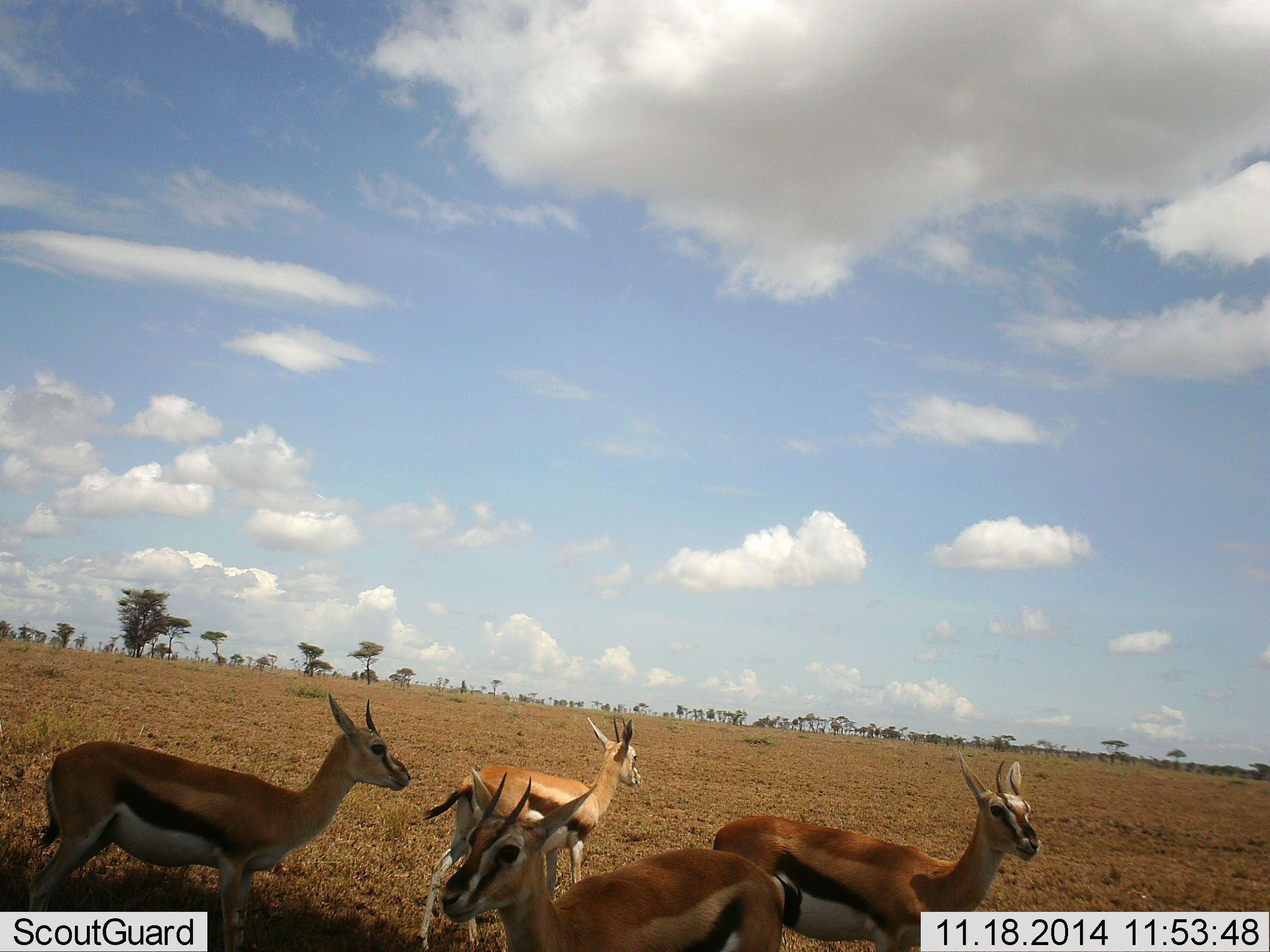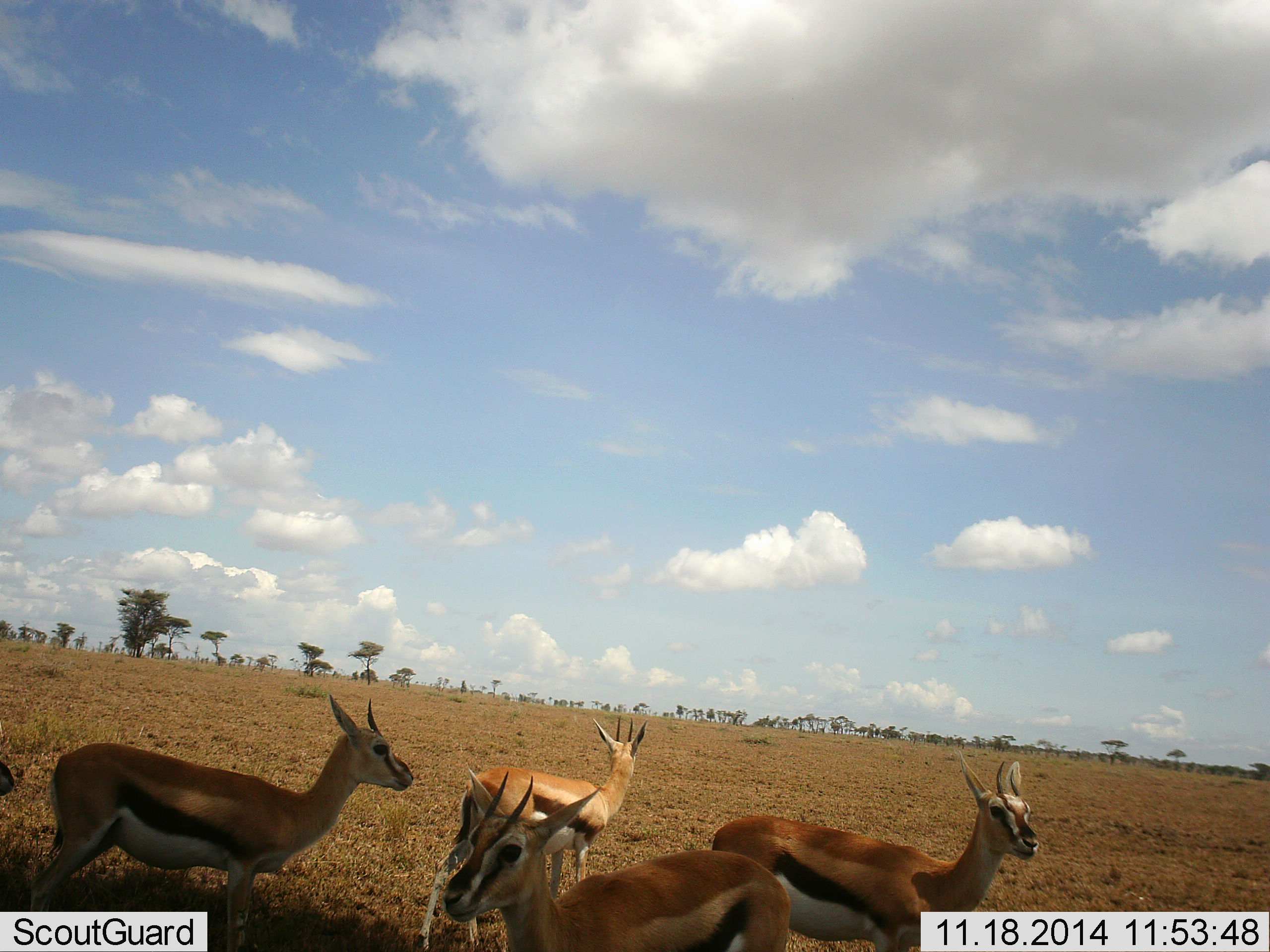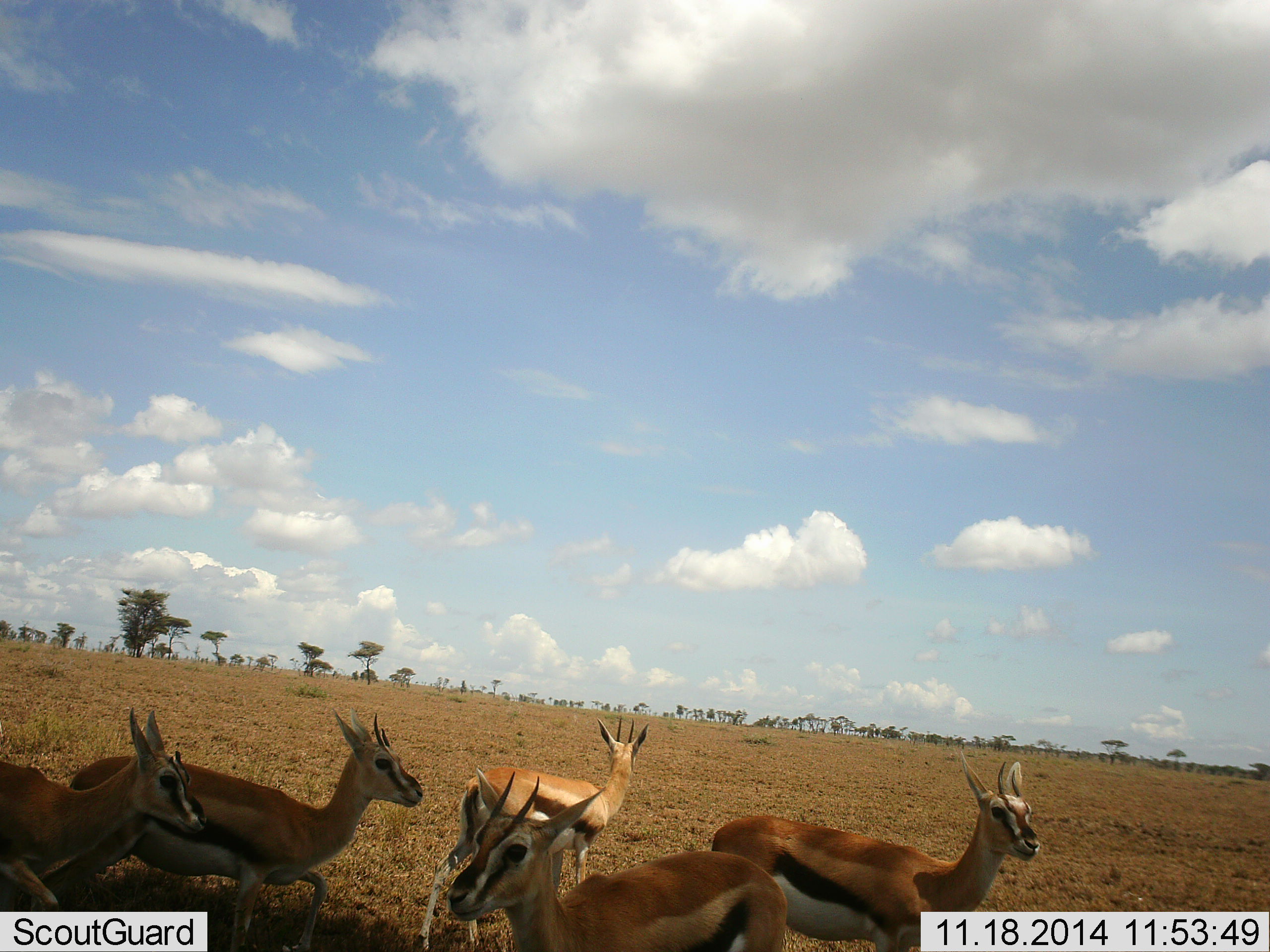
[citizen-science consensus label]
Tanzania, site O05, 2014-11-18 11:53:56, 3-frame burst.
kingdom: Animalia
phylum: Chordata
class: Mammalia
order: Artiodactyla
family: Bovidae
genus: Eudorcas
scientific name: Eudorcas thomsonii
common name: thomson's gazelle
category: gazellethomsons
Gazellethomsons (thomson's gazelle) (Eudorcas thomsonii), count 5. Behavior (volunteer vote fractions): standing 80%, resting 0%, moving 40%, interacting 0%. Young present (vote fraction): 0%. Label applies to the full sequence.